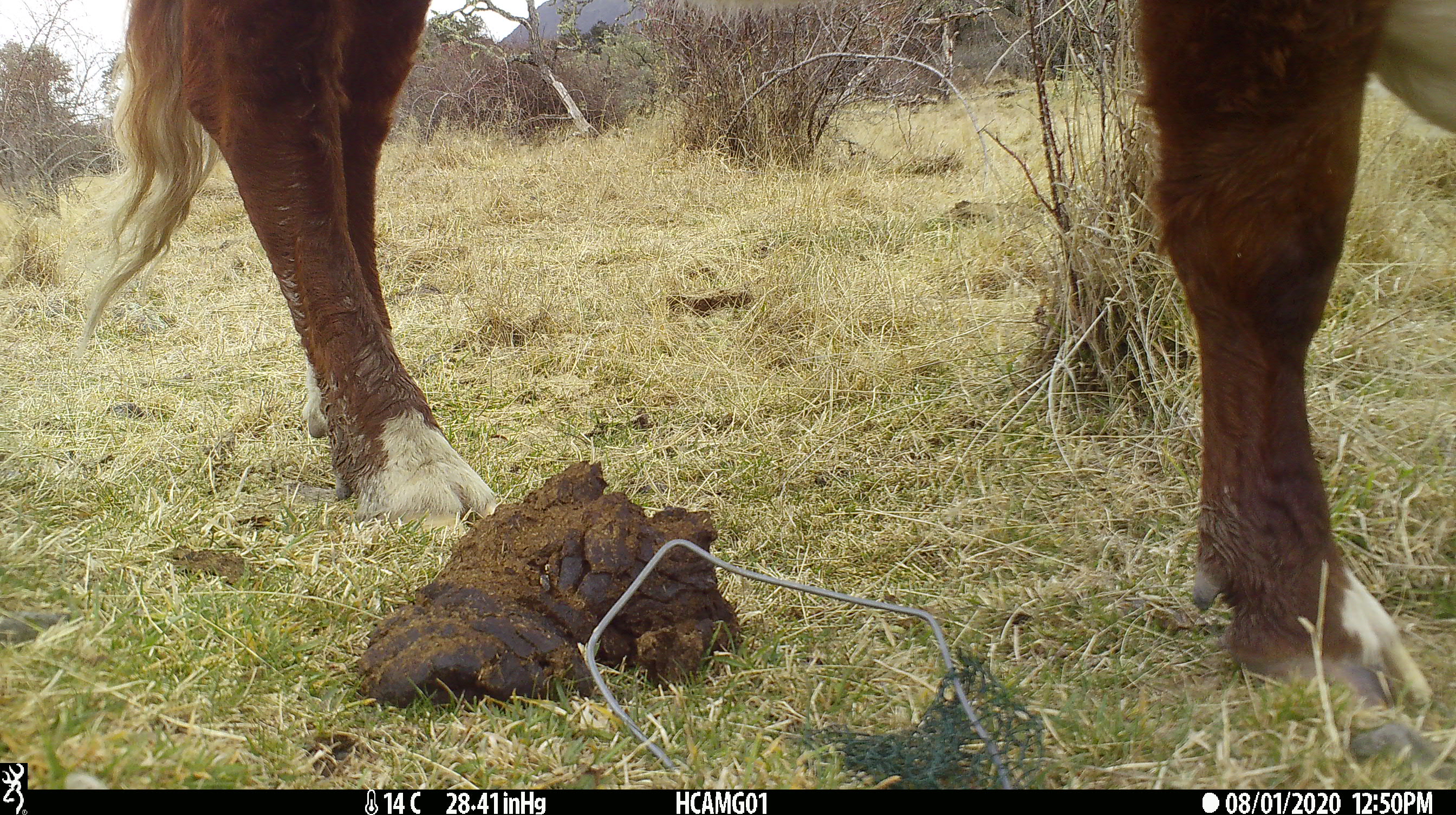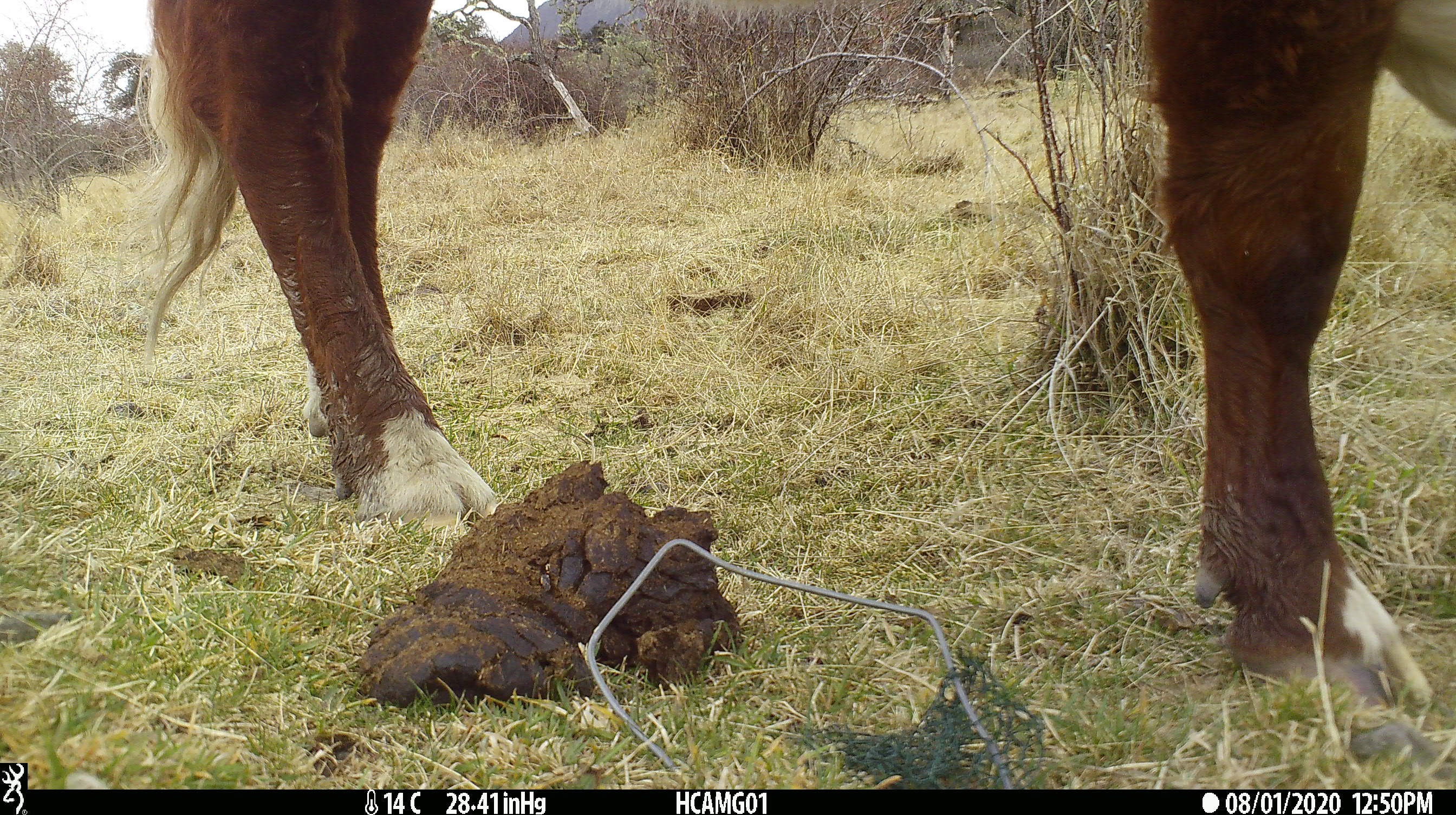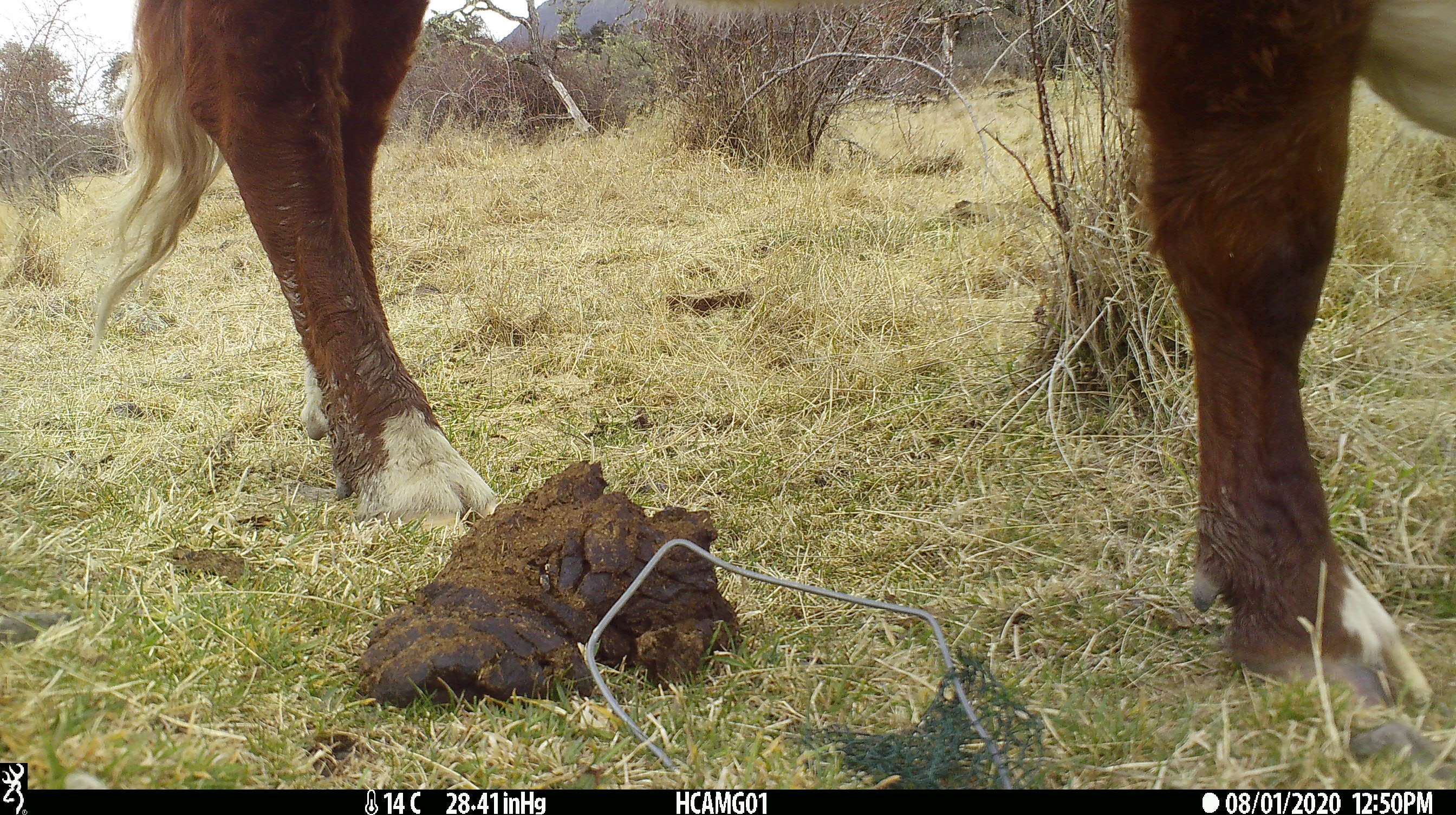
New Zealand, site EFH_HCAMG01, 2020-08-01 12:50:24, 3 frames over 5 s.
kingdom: Animalia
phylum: Chordata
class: Mammalia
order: Artiodactyla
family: Bovidae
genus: Bos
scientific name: Bos taurus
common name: domestic cow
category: cow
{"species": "cow (domestic cow) (Bos taurus)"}